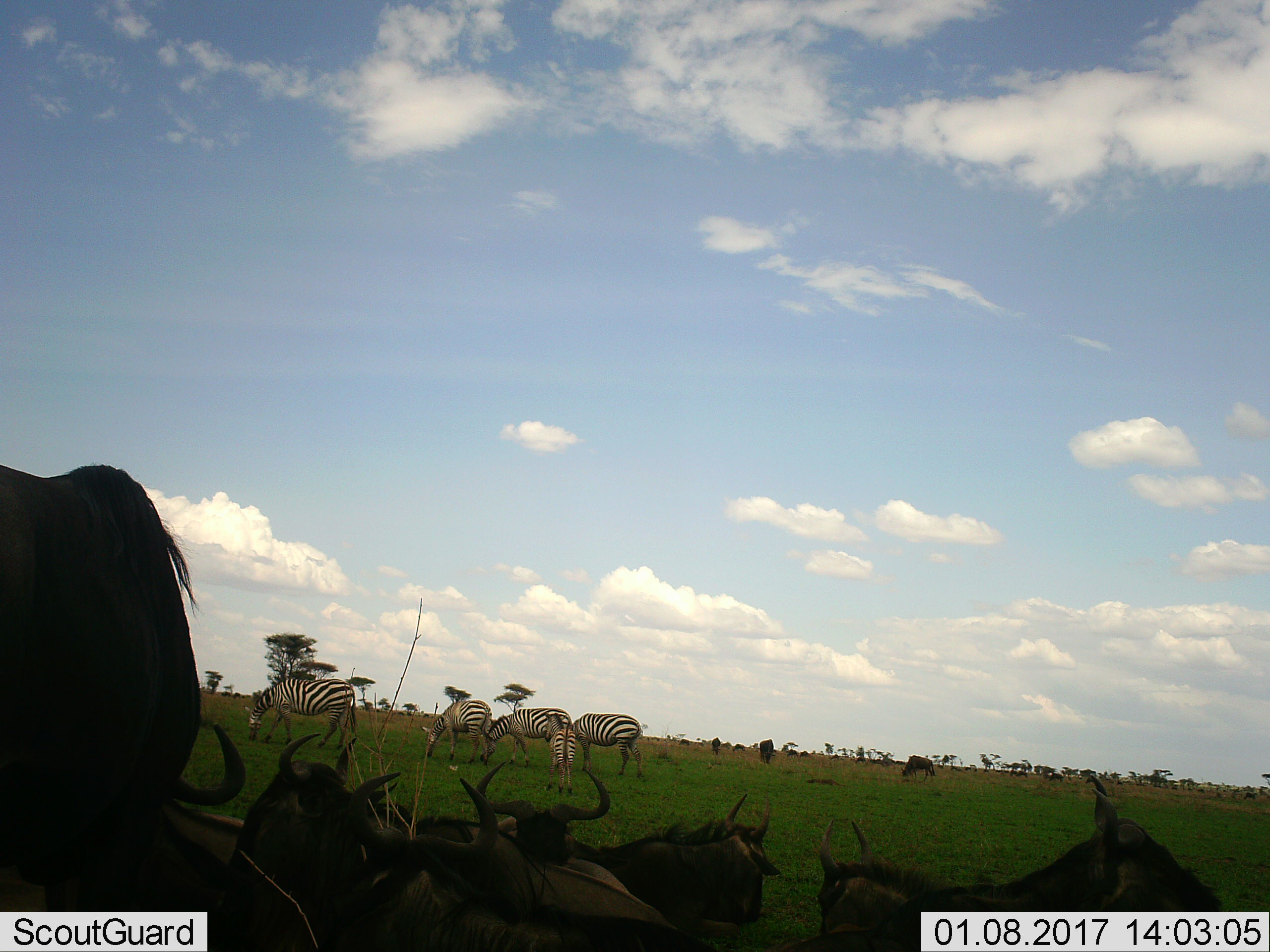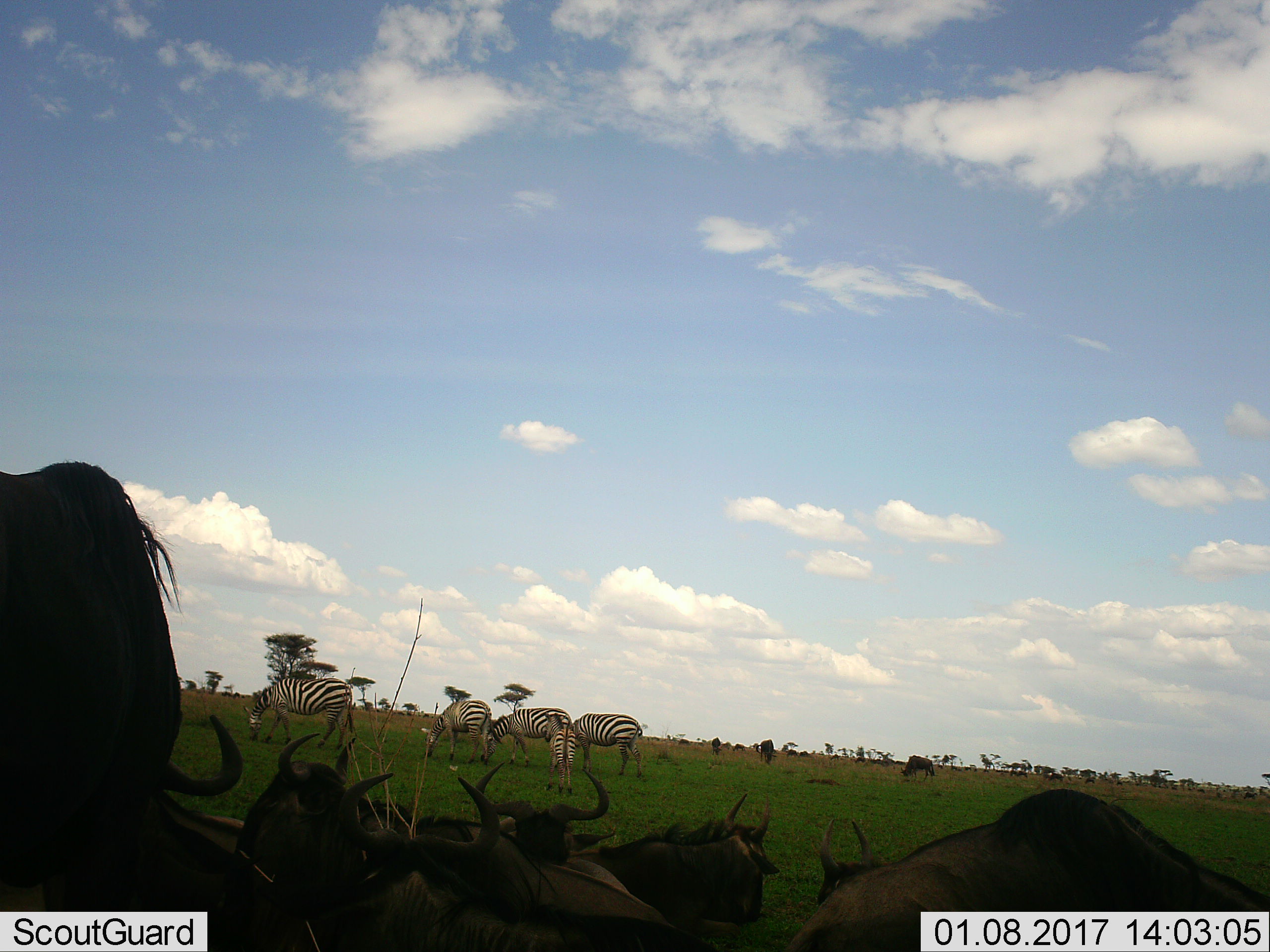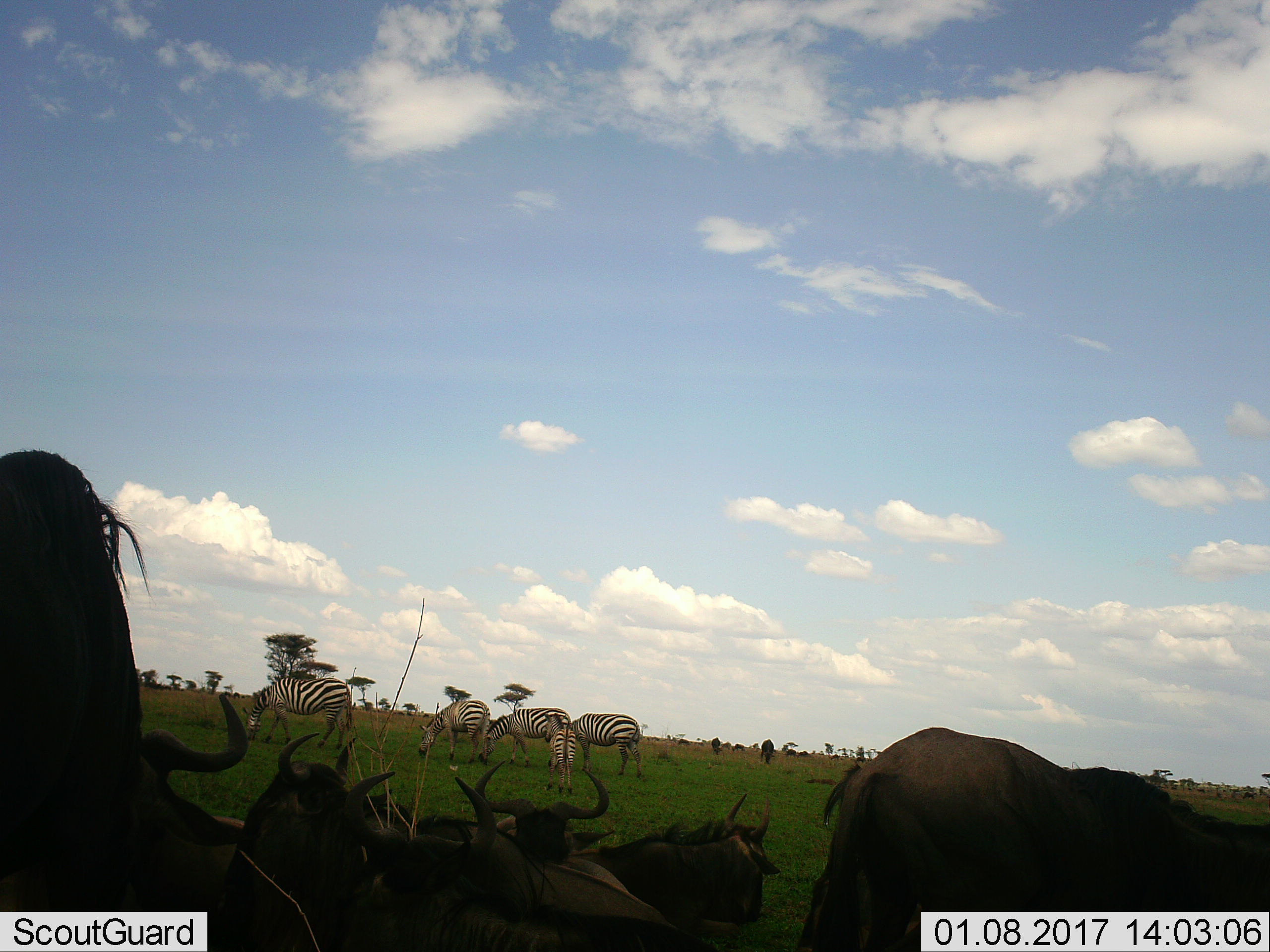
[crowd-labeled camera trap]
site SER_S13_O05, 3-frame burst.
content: unidentified animal